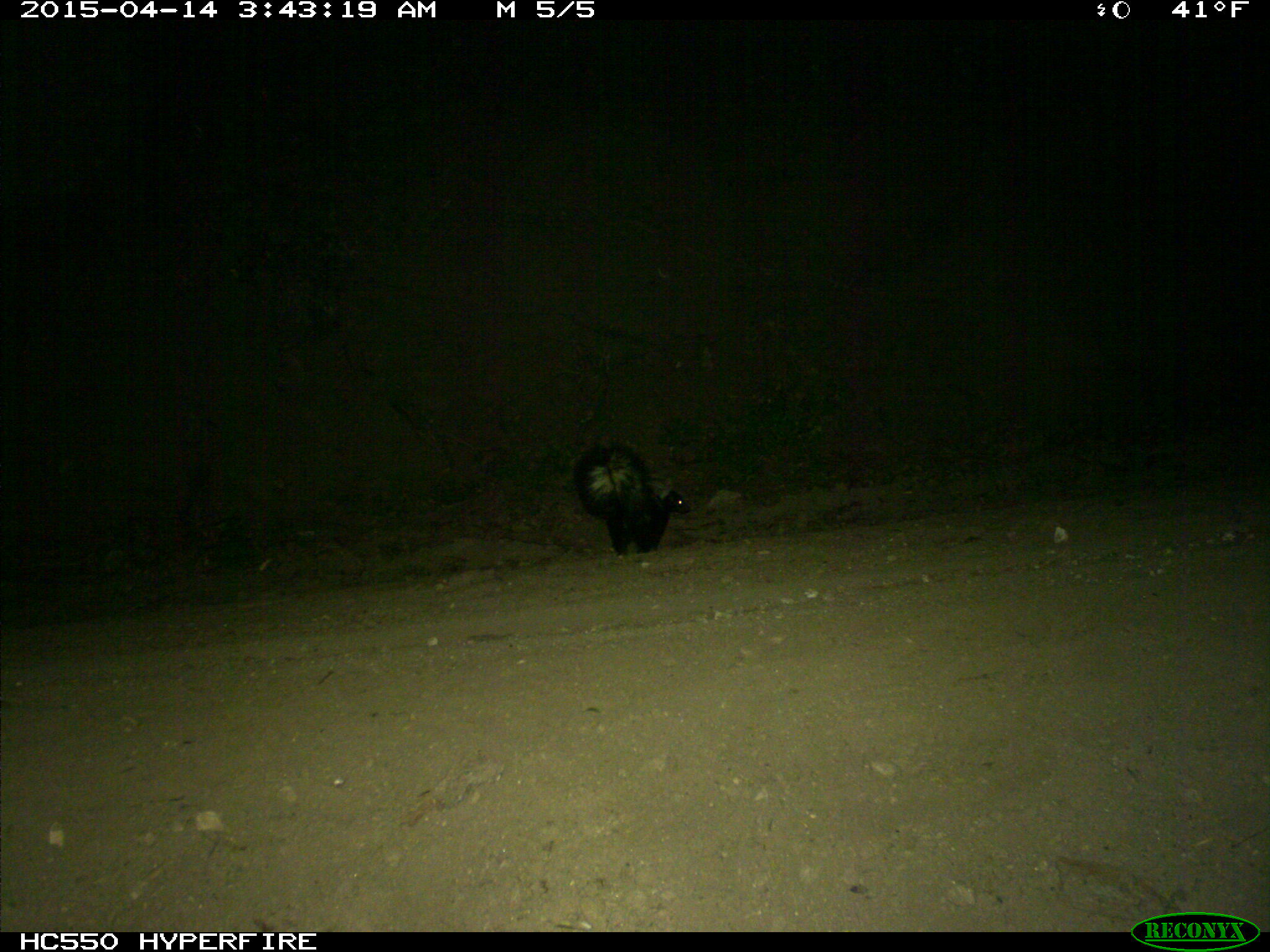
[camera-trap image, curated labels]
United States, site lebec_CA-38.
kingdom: Animalia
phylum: Chordata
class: Mammalia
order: Carnivora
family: Mephitidae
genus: Mephitis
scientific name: Mephitis mephitis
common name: striped skunk